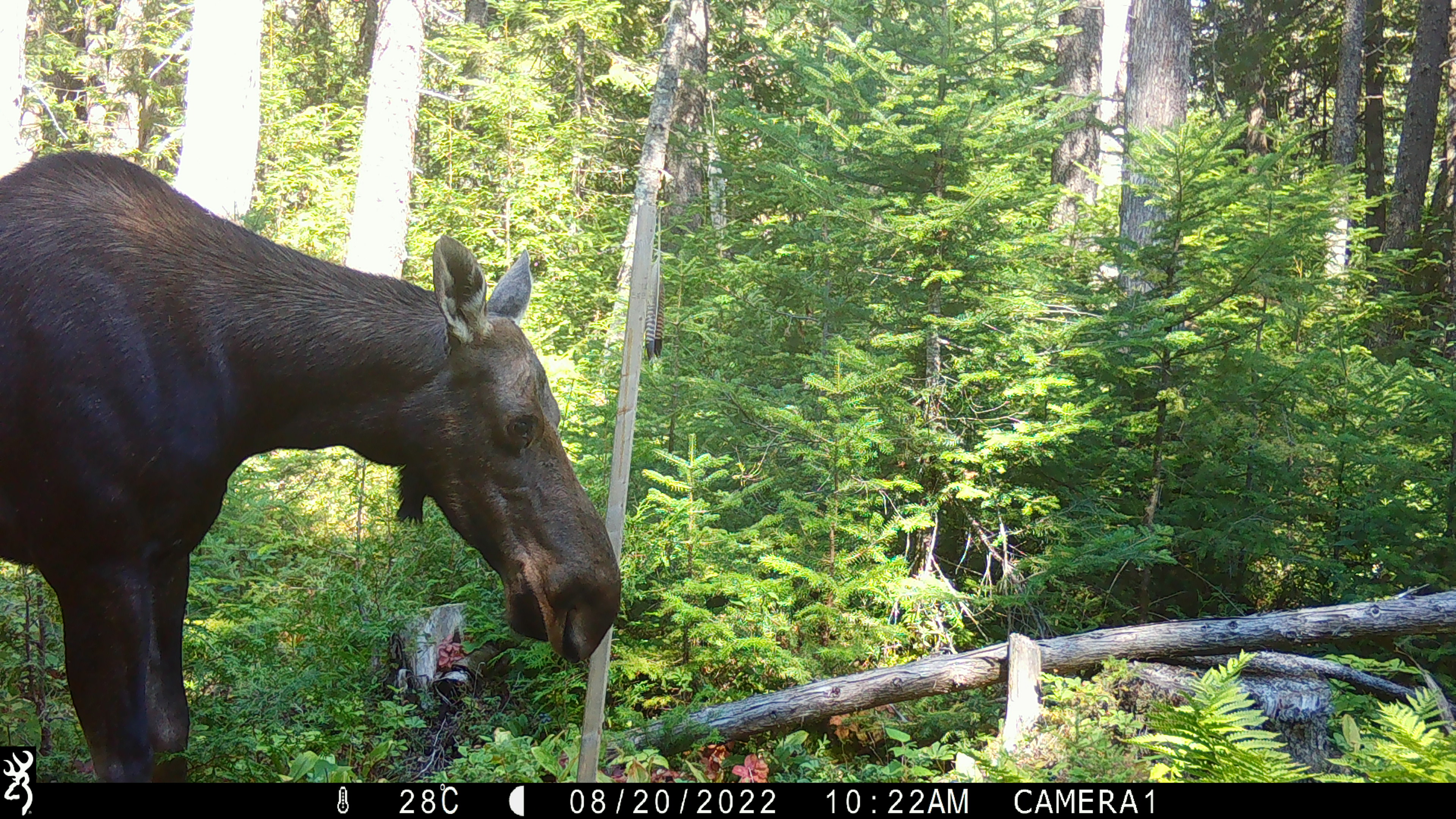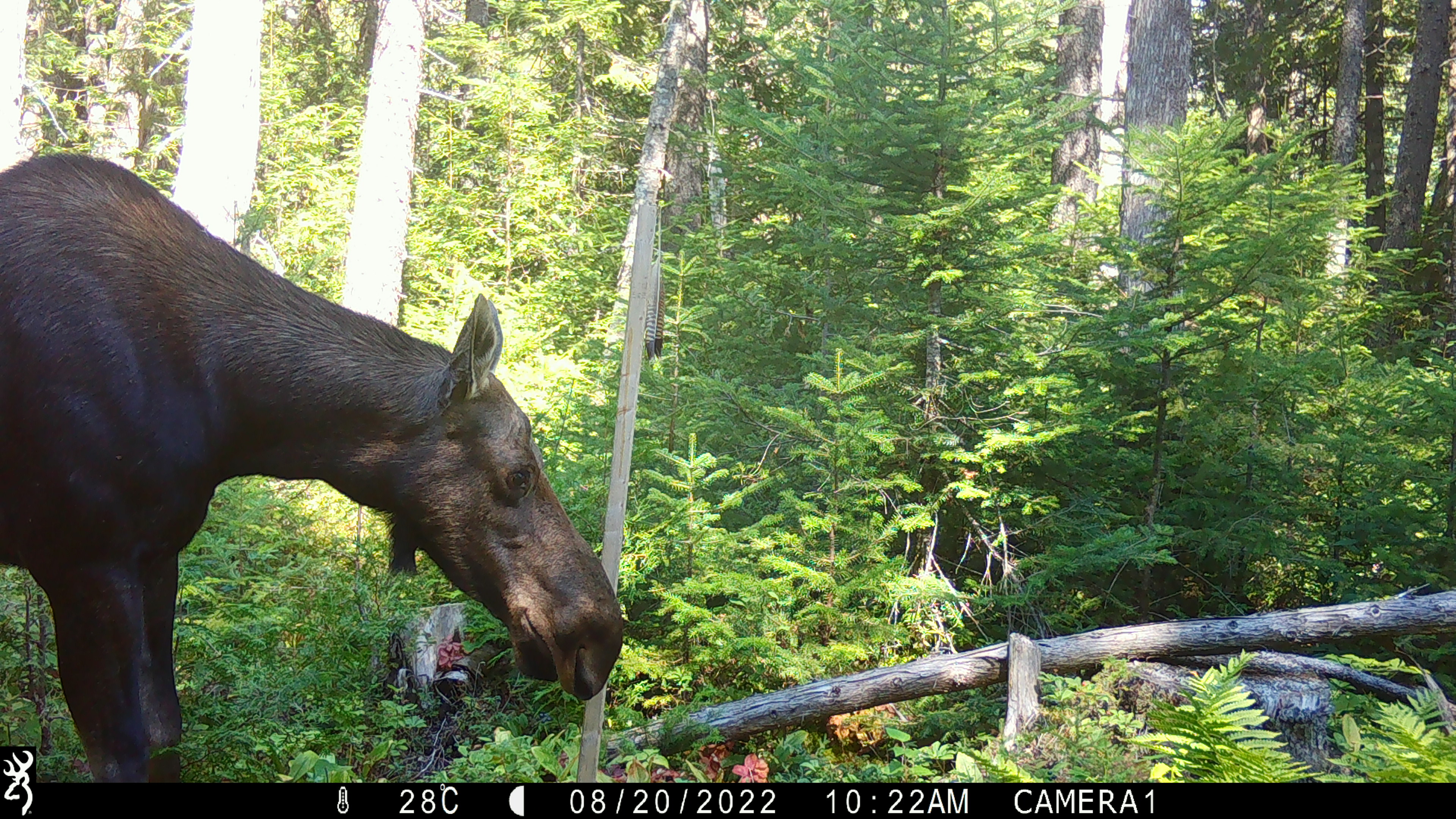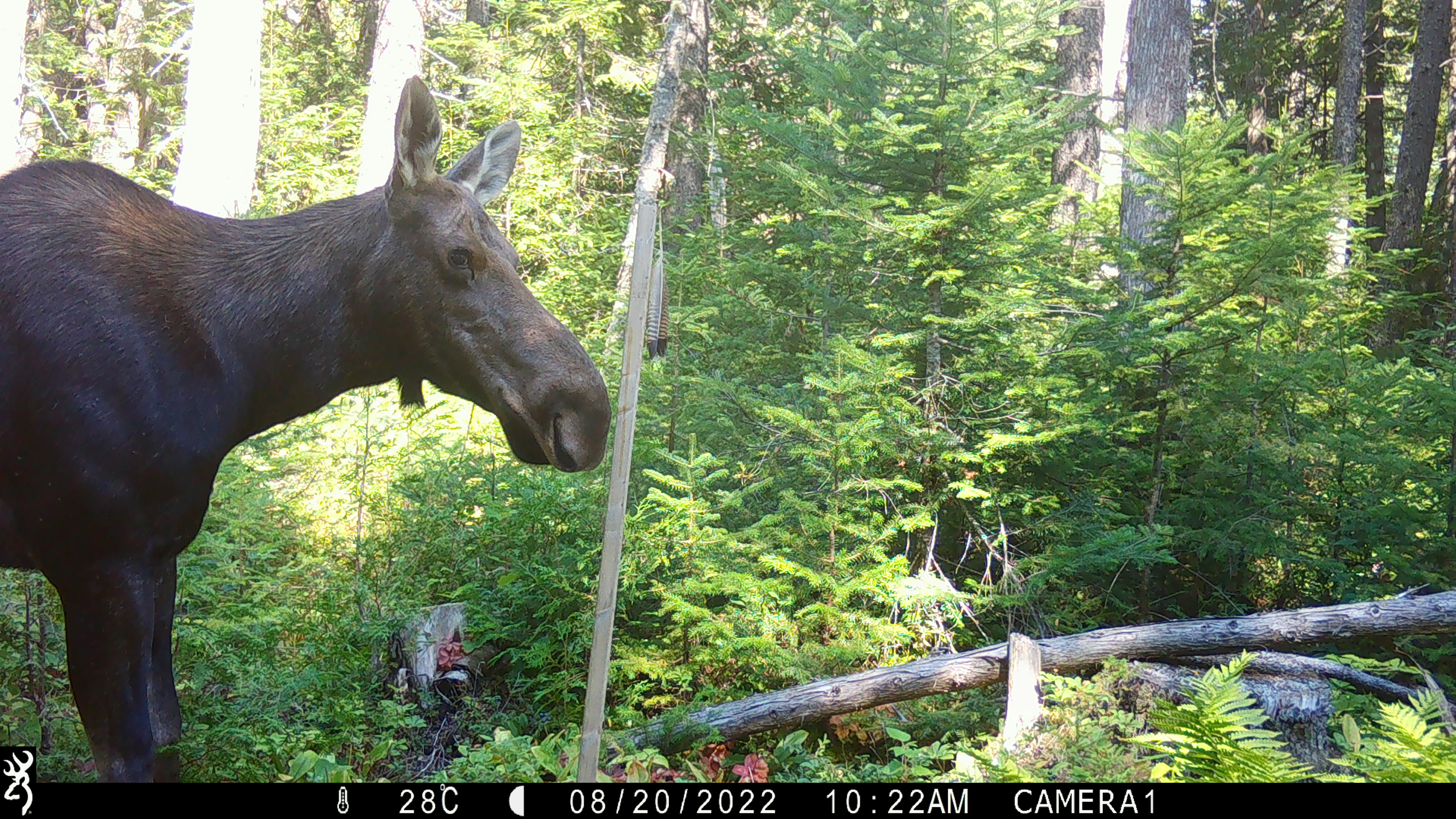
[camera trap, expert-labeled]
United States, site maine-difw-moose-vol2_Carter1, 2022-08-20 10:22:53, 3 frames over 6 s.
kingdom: Animalia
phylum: Chordata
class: Mammalia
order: Artiodactyla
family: Cervidae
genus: Alces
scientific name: Alces alces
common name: moose